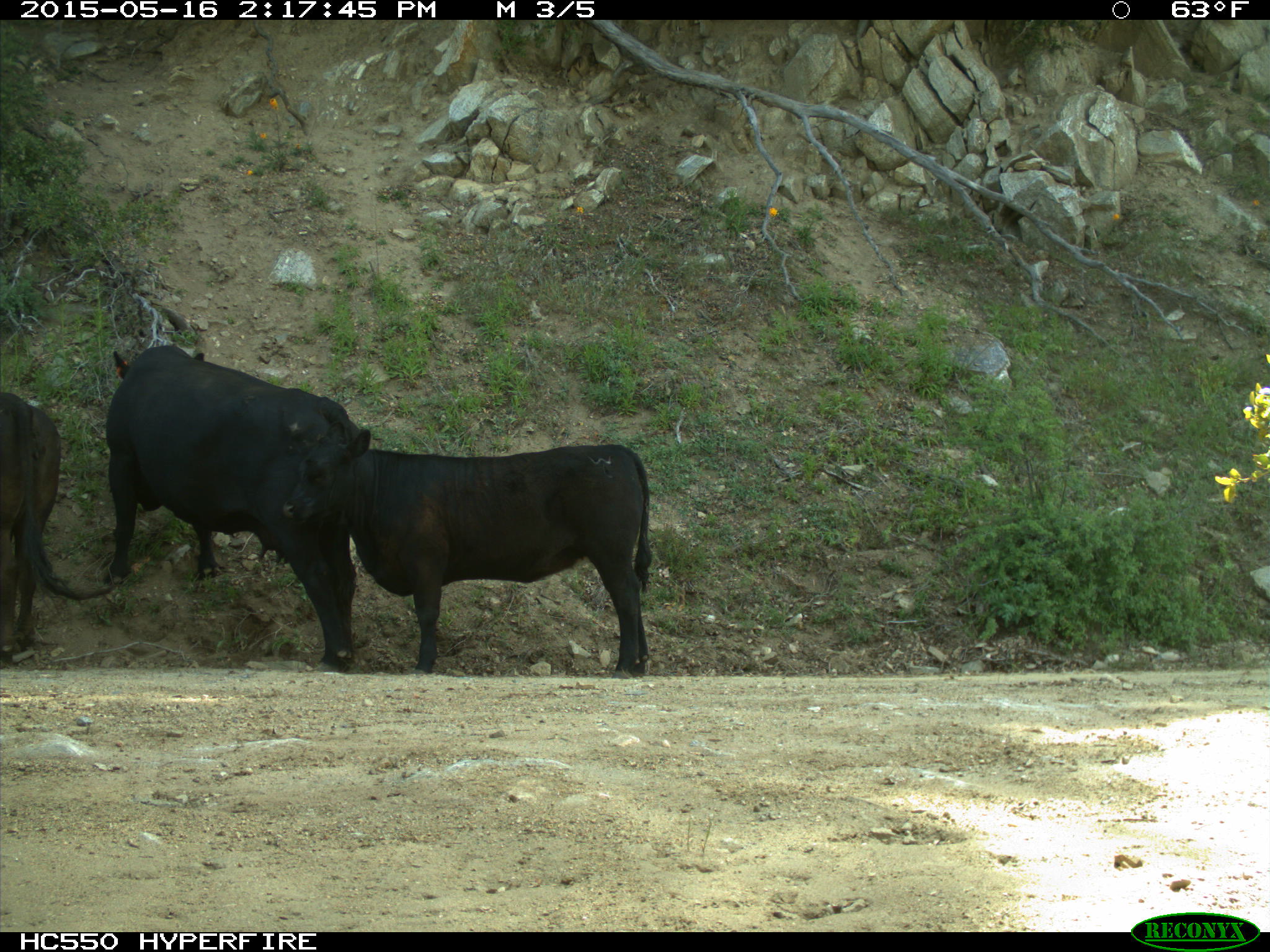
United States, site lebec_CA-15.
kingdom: Animalia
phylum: Chordata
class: Mammalia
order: Artiodactyla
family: Bovidae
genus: Bos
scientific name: Bos taurus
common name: domestic cow